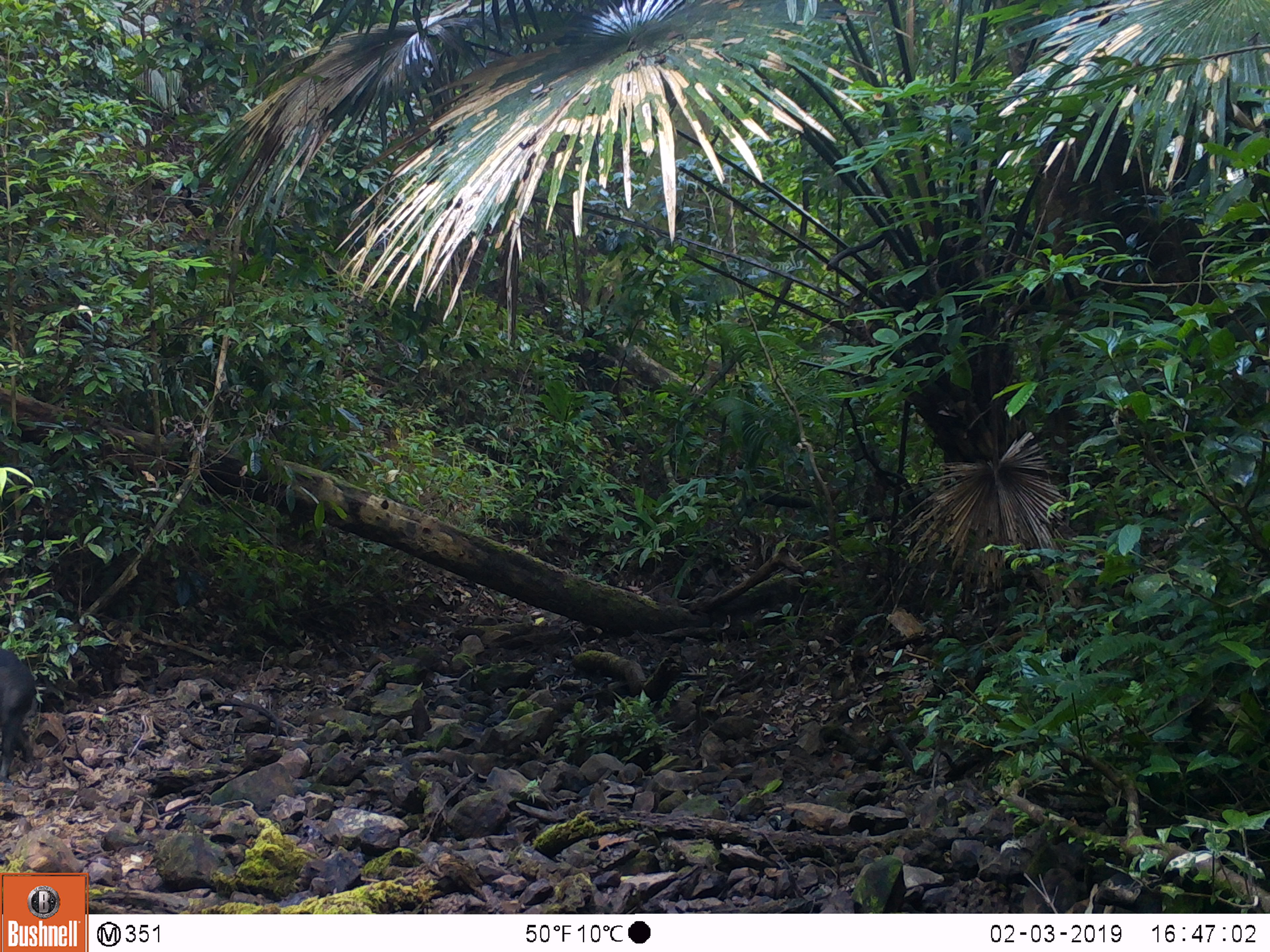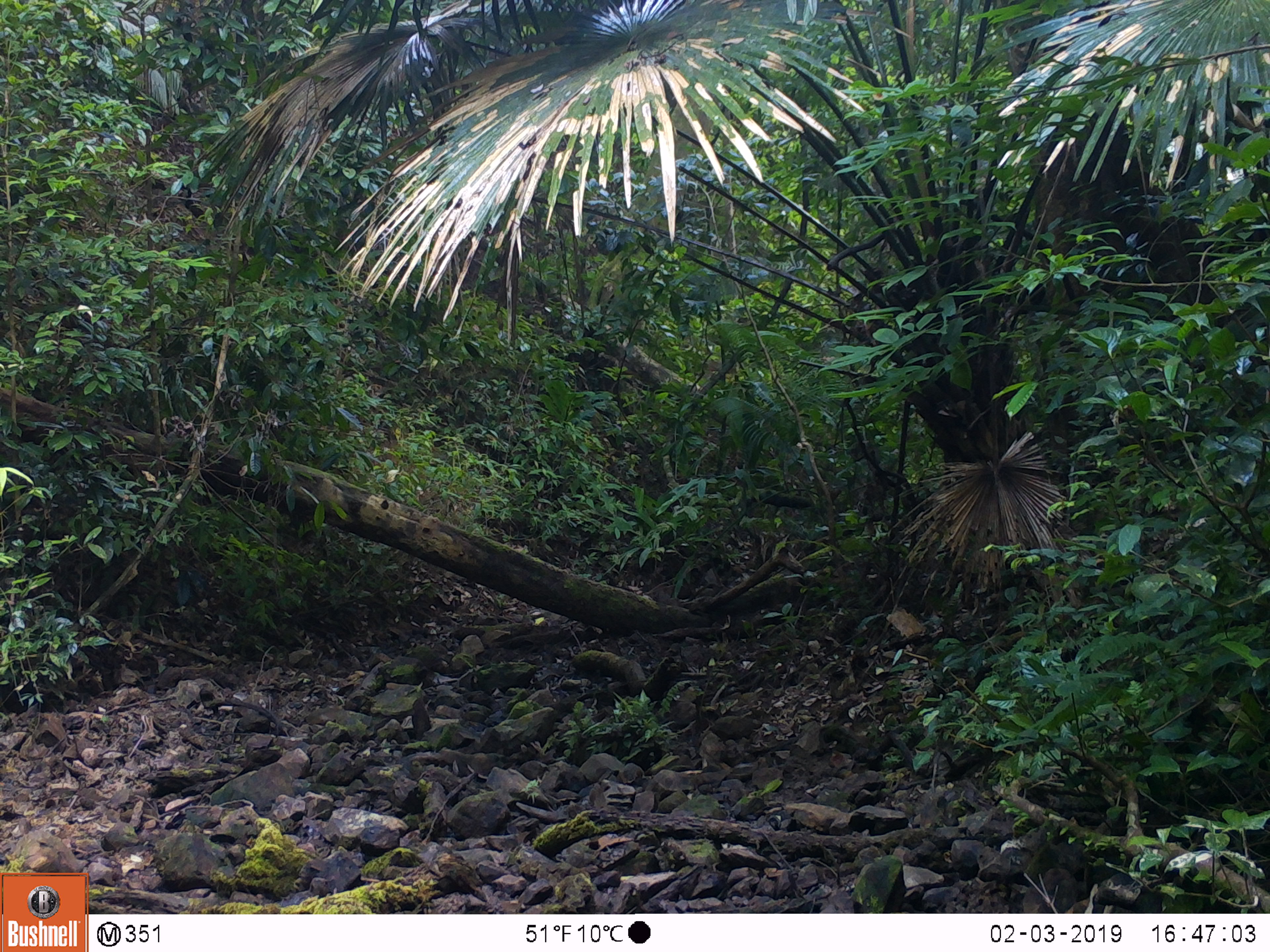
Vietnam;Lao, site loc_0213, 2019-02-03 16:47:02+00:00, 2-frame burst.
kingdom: Animalia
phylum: Chordata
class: Mammalia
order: Artiodactyla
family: Suidae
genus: Sus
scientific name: Sus scrofa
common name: eurasian wild pig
Eurasian wild pig (Sus scrofa). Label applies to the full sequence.